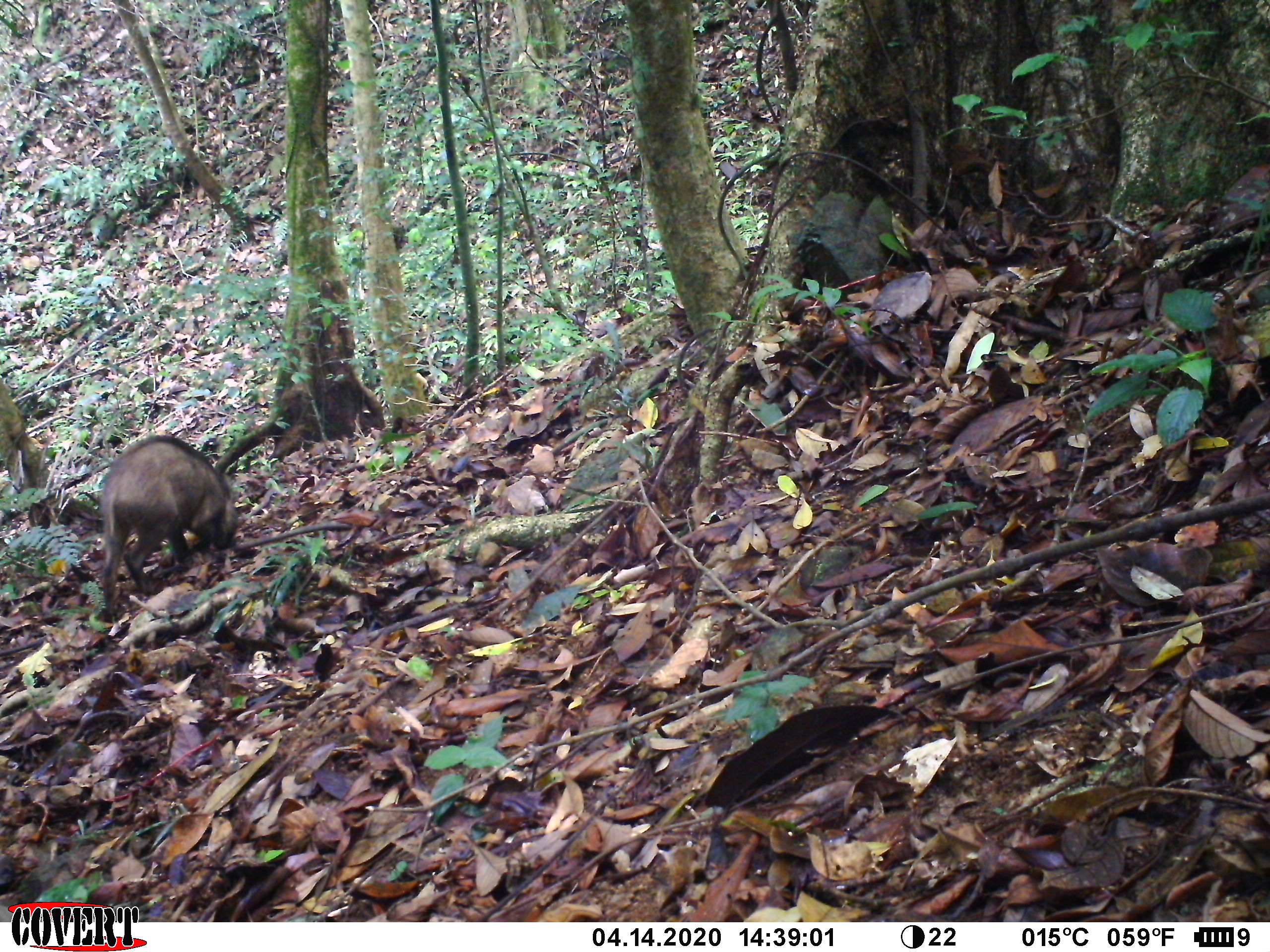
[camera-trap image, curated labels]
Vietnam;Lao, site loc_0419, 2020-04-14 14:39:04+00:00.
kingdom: Animalia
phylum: Chordata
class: Mammalia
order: Artiodactyla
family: Suidae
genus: Sus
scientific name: Sus scrofa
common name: eurasian wild pig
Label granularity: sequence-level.